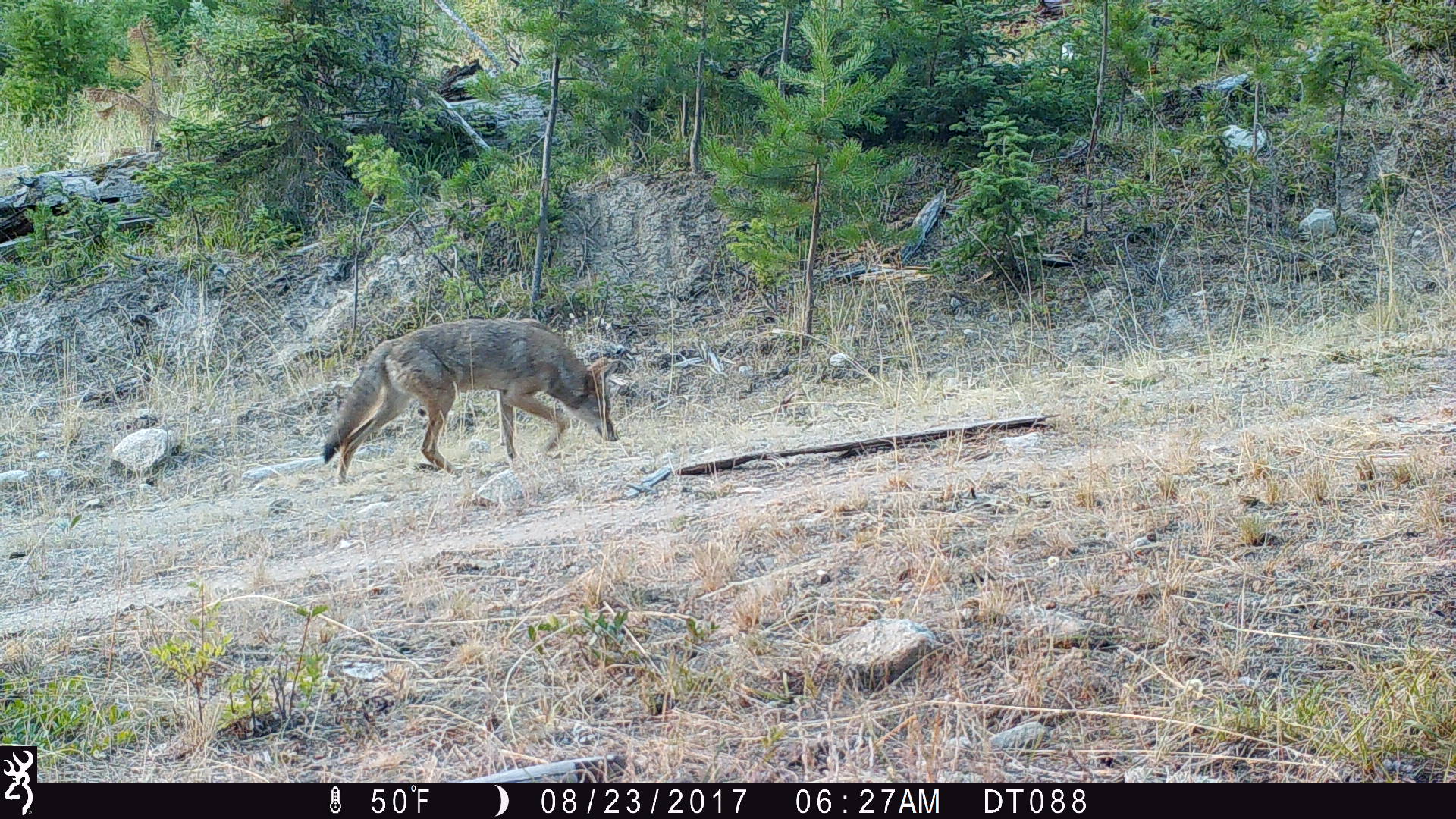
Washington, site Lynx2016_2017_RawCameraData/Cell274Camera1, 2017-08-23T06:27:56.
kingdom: Animalia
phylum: Chordata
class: Mammalia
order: Carnivora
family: Canidae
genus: Canis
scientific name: Canis latrans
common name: coyote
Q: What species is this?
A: Canis latrans (coyote).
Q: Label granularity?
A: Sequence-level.